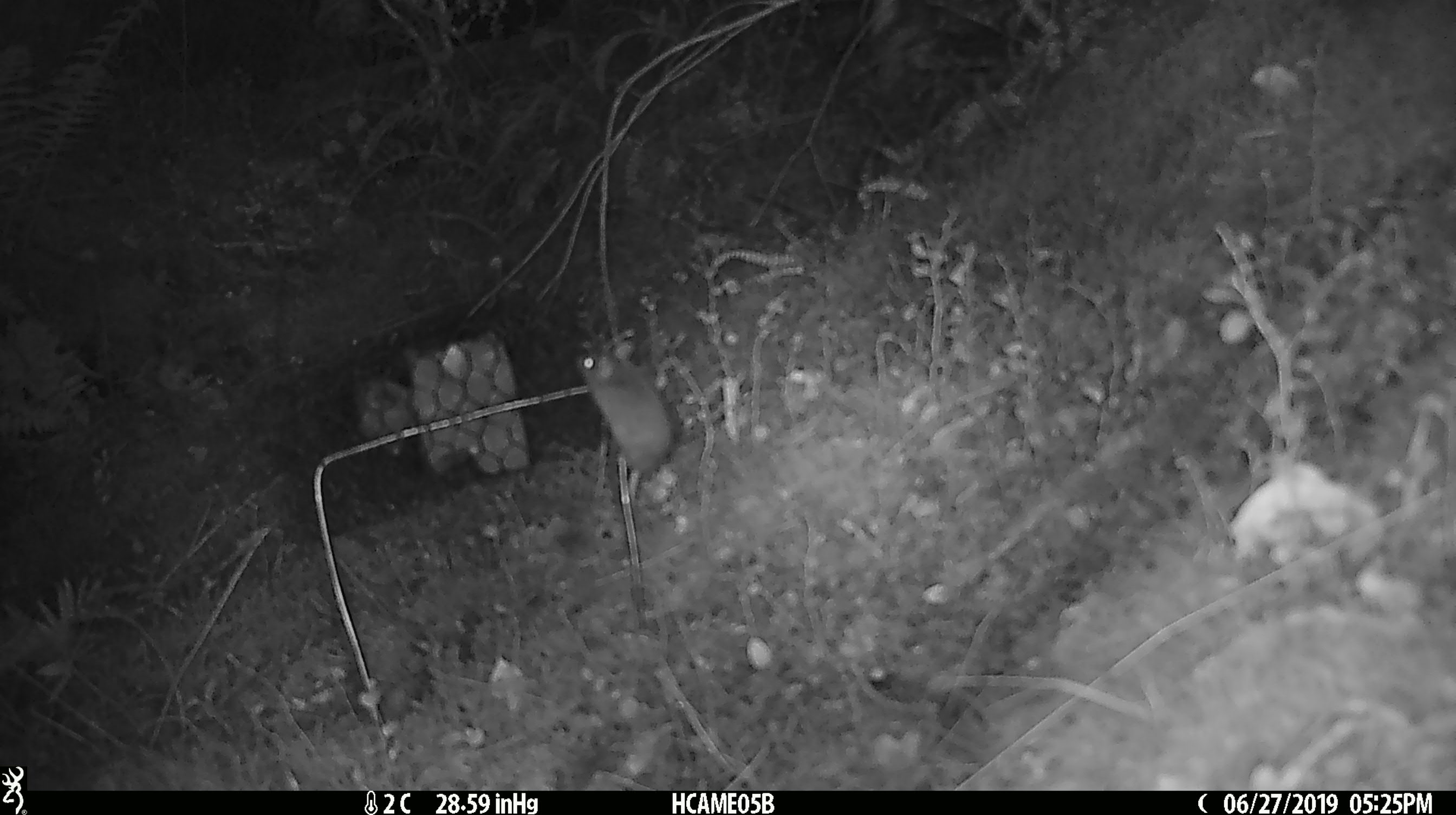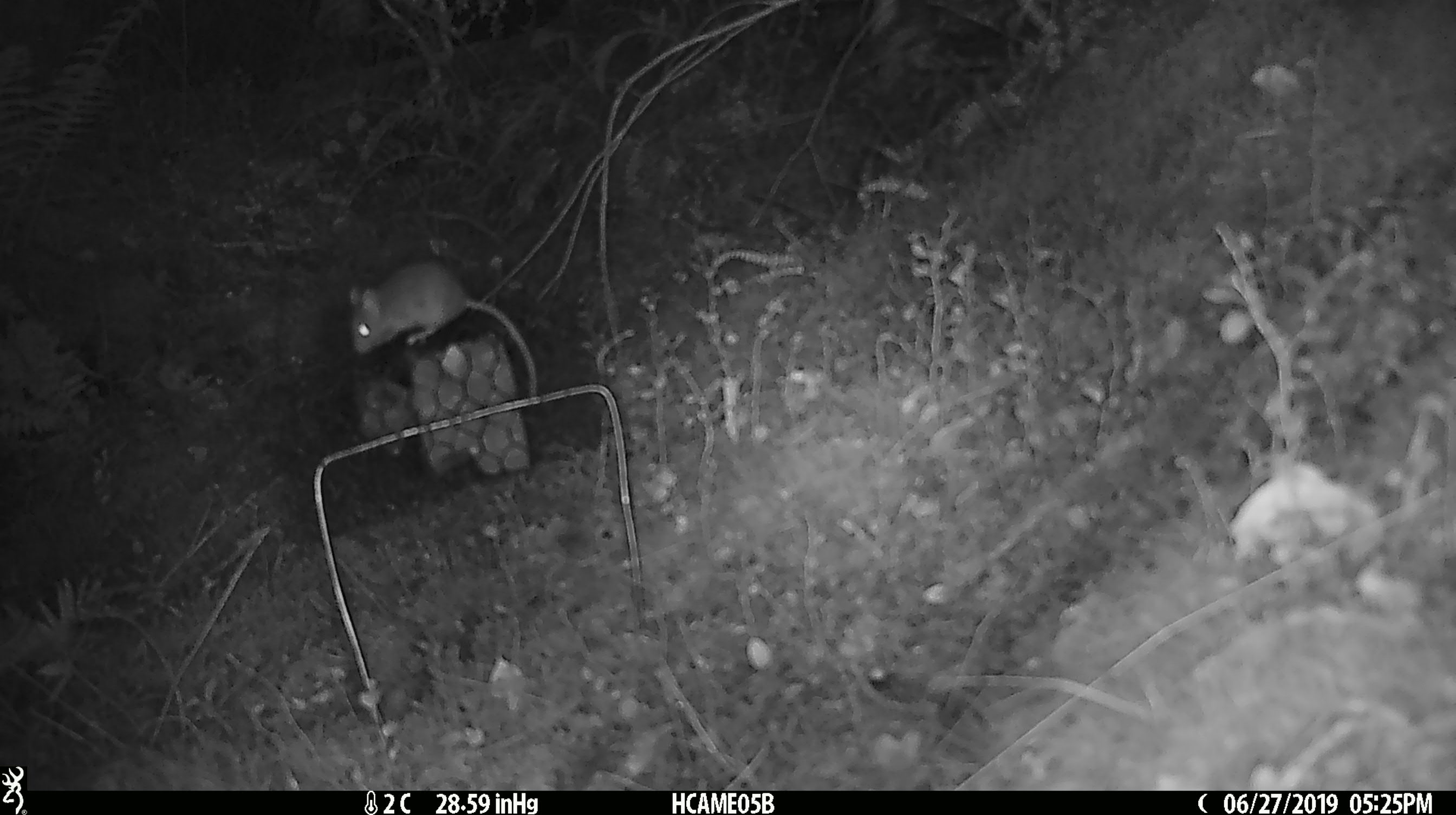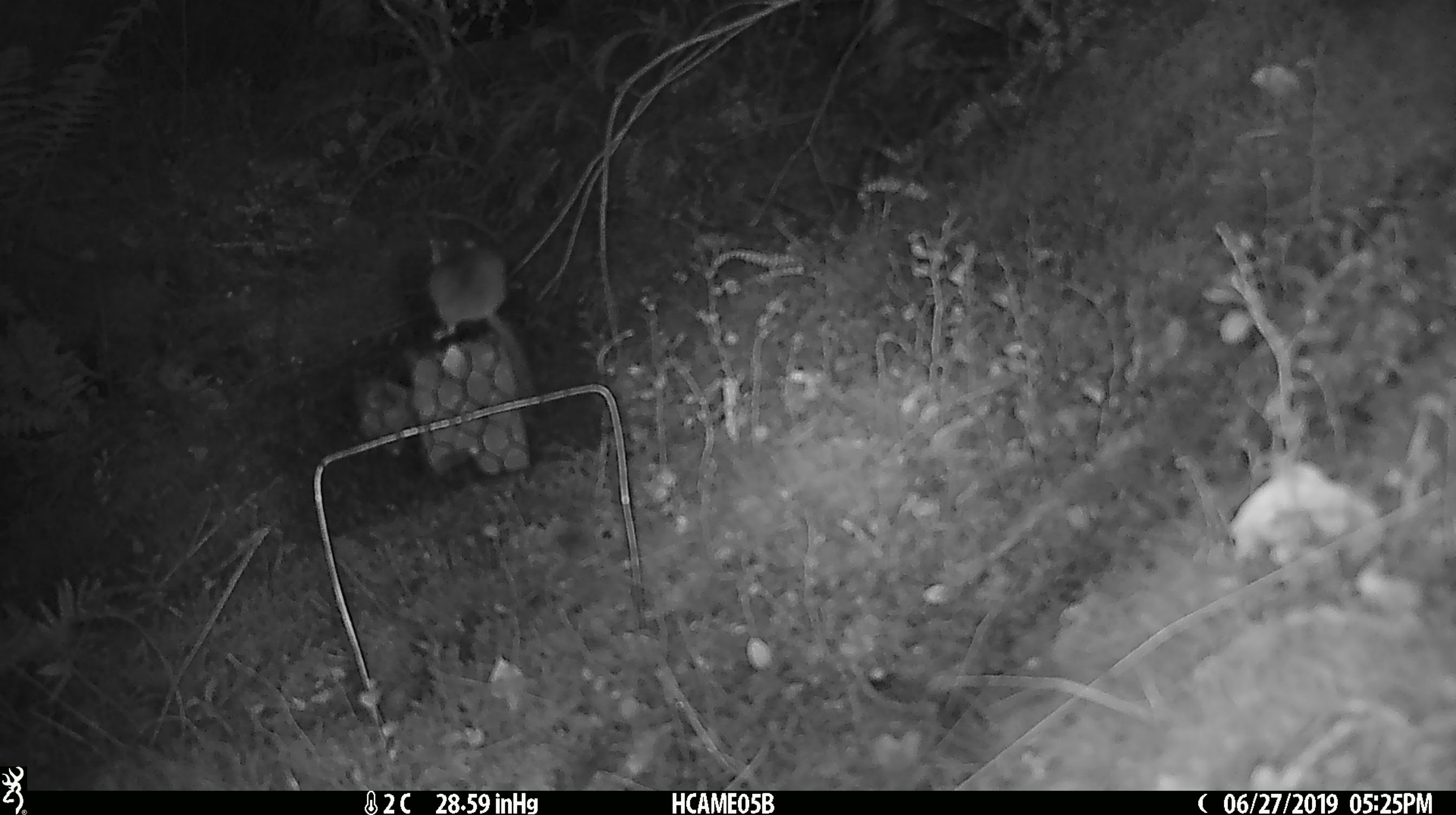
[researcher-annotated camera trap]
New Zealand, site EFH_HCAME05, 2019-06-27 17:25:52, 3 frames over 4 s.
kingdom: Animalia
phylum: Chordata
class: Mammalia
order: Rodentia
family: Muridae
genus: Mus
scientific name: Mus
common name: mouse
Mouse (Mus).